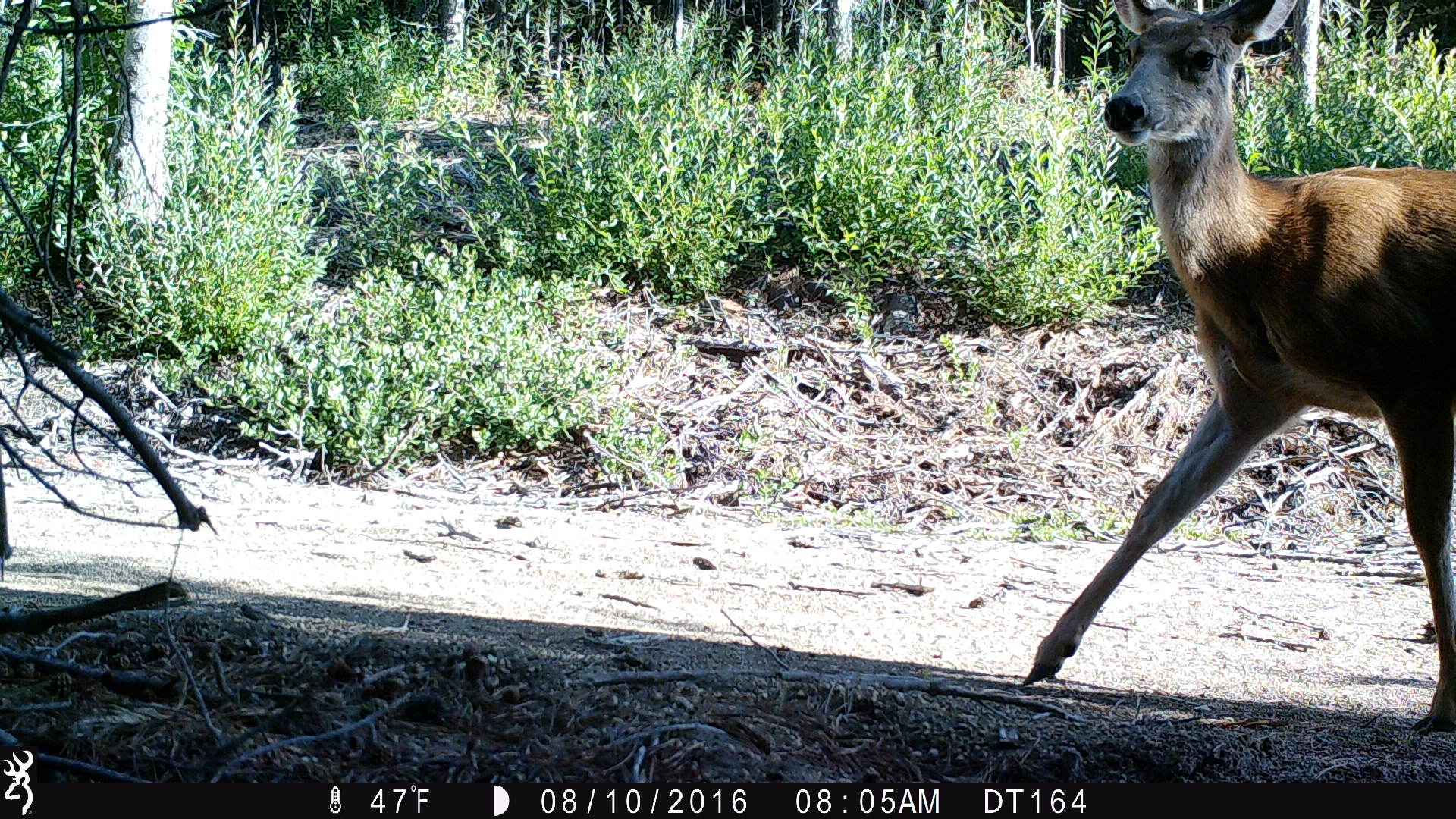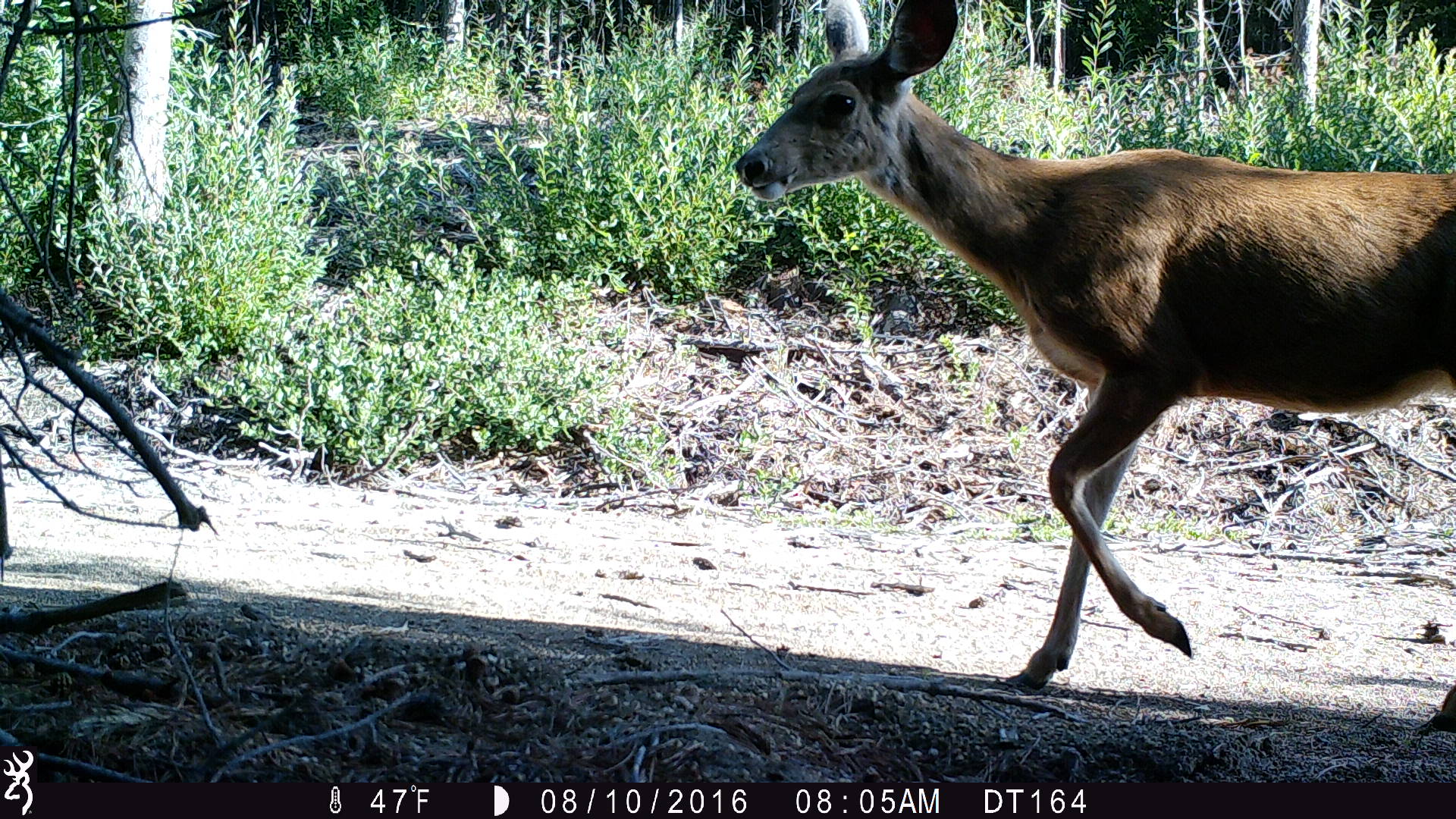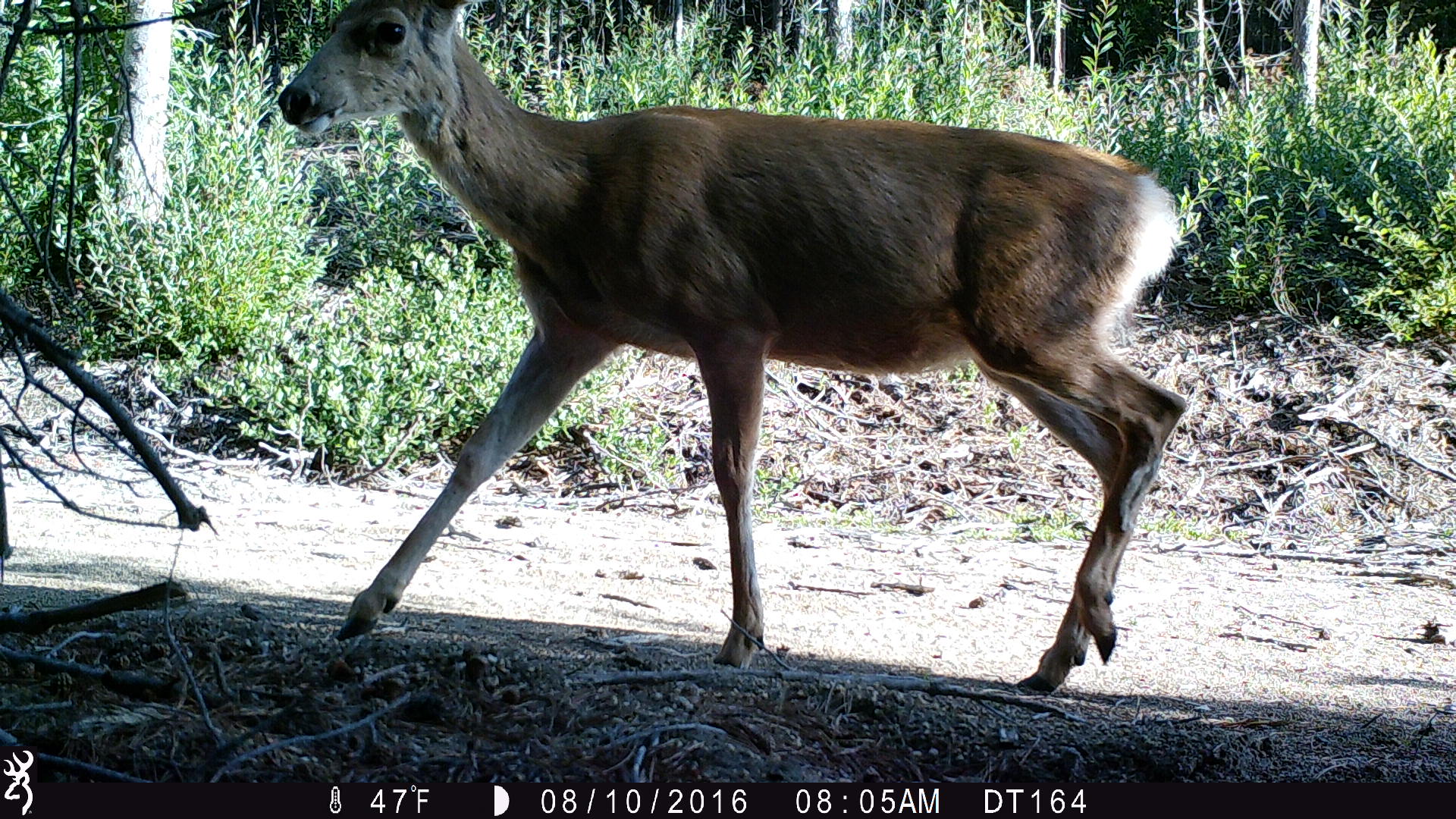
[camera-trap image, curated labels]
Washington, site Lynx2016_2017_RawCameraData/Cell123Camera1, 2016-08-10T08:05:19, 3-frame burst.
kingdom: Animalia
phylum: Chordata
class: Mammalia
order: Artiodactyla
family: Cervidae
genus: Odocoileus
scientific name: Odocoileus hemionus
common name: mule deer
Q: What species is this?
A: Odocoileus hemionus (mule deer).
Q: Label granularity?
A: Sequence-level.